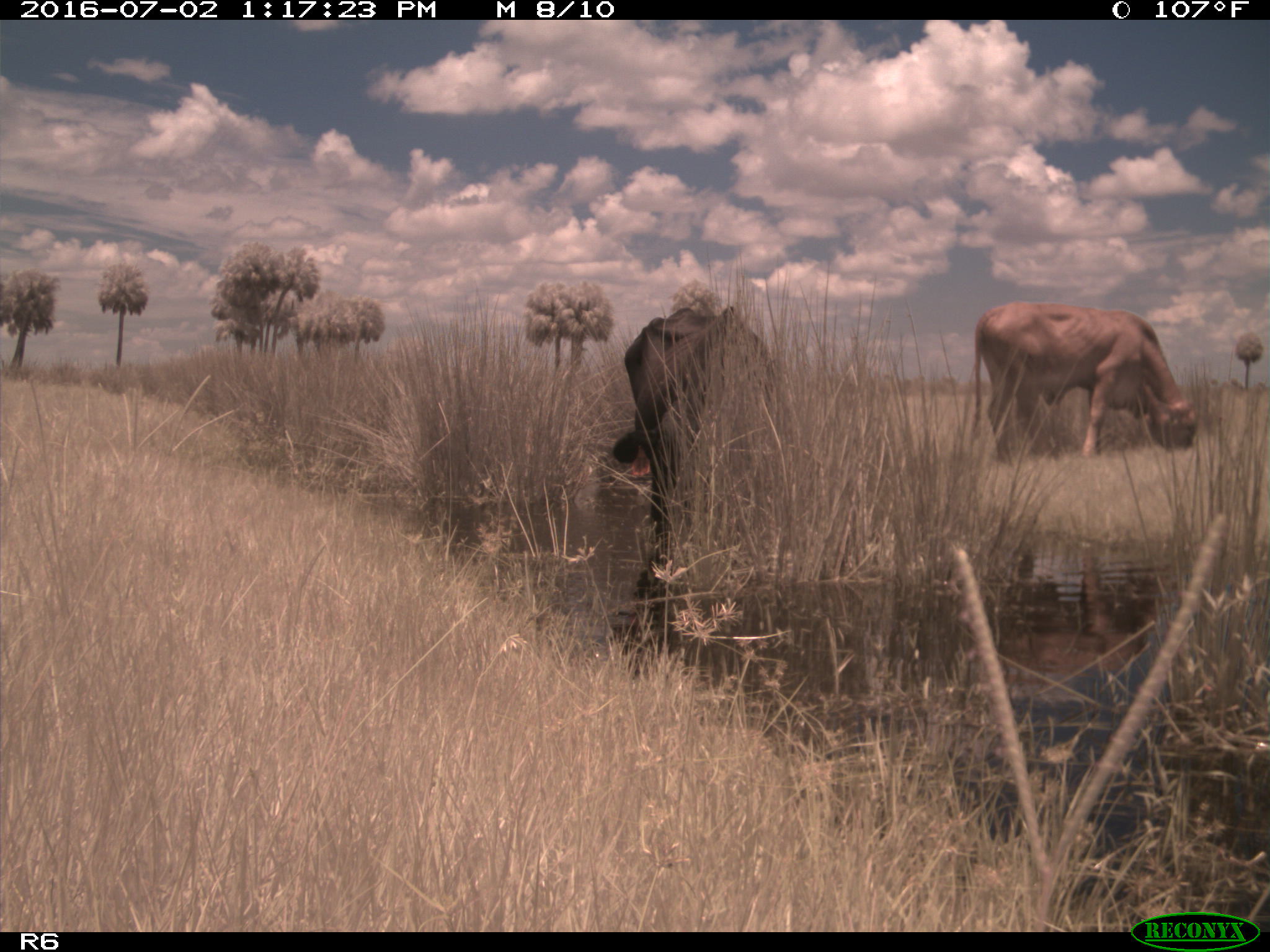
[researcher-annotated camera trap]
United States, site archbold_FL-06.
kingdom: Animalia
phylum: Chordata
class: Mammalia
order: Artiodactyla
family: Bovidae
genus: Bos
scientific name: Bos taurus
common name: domestic cow